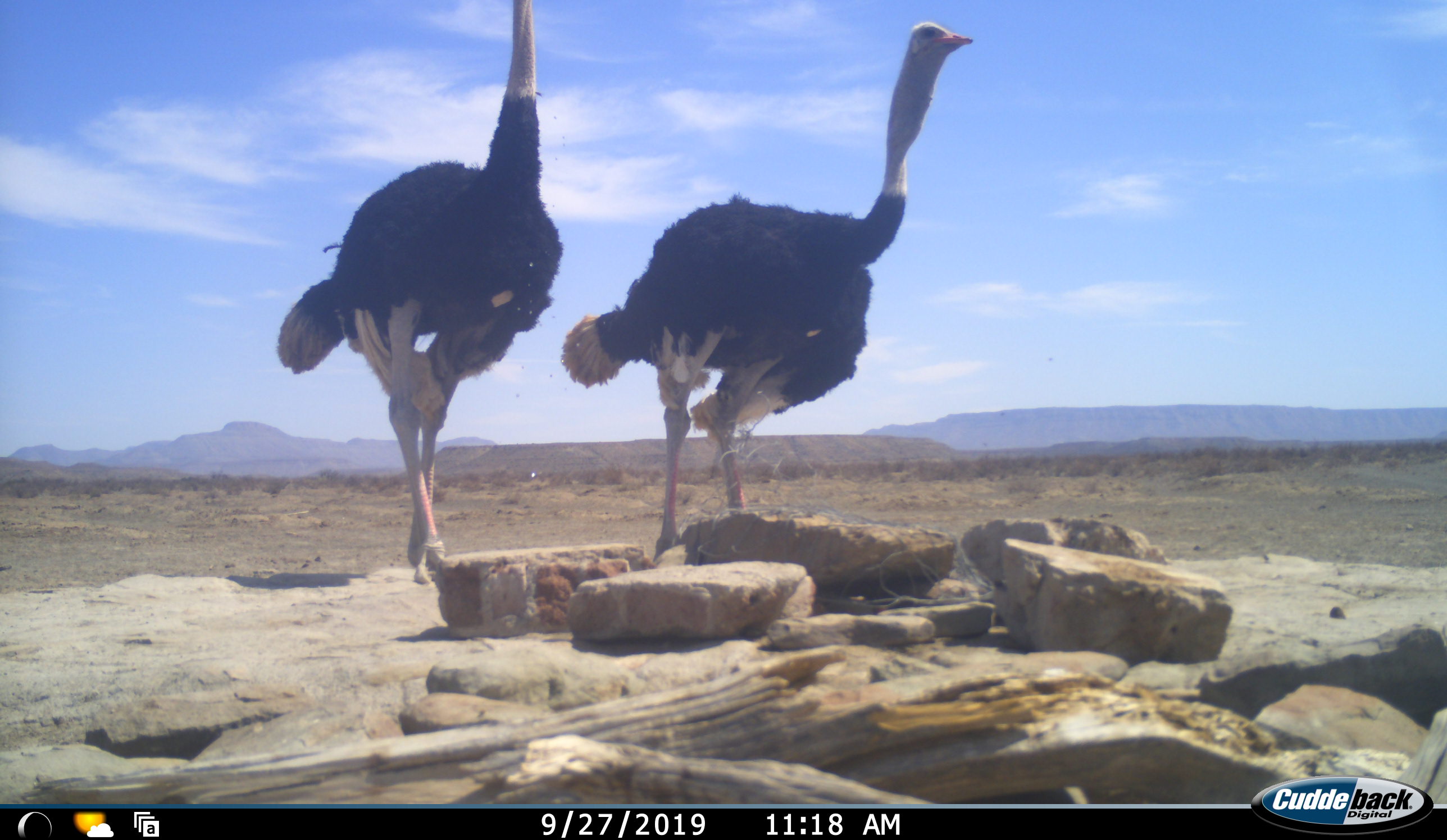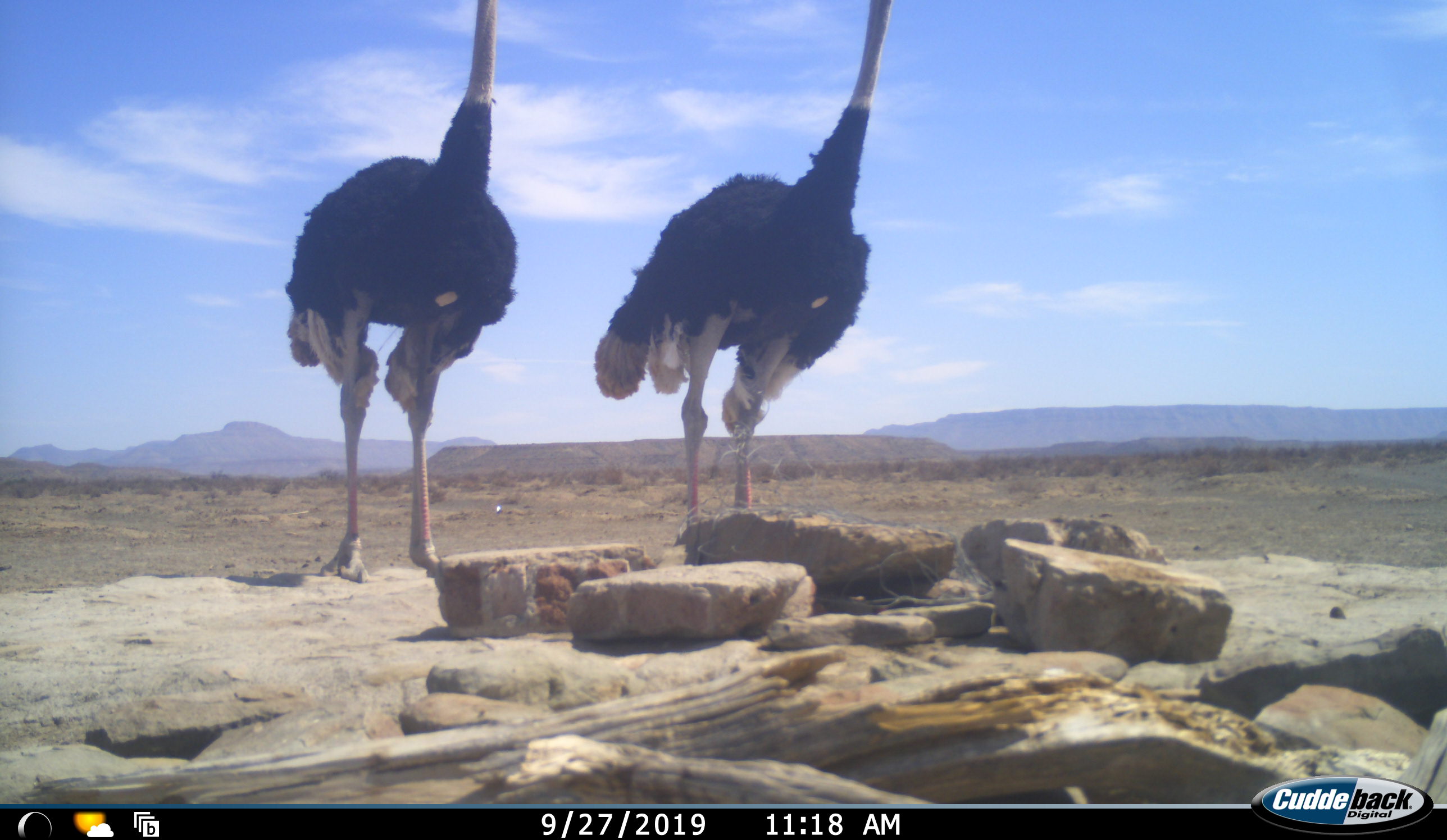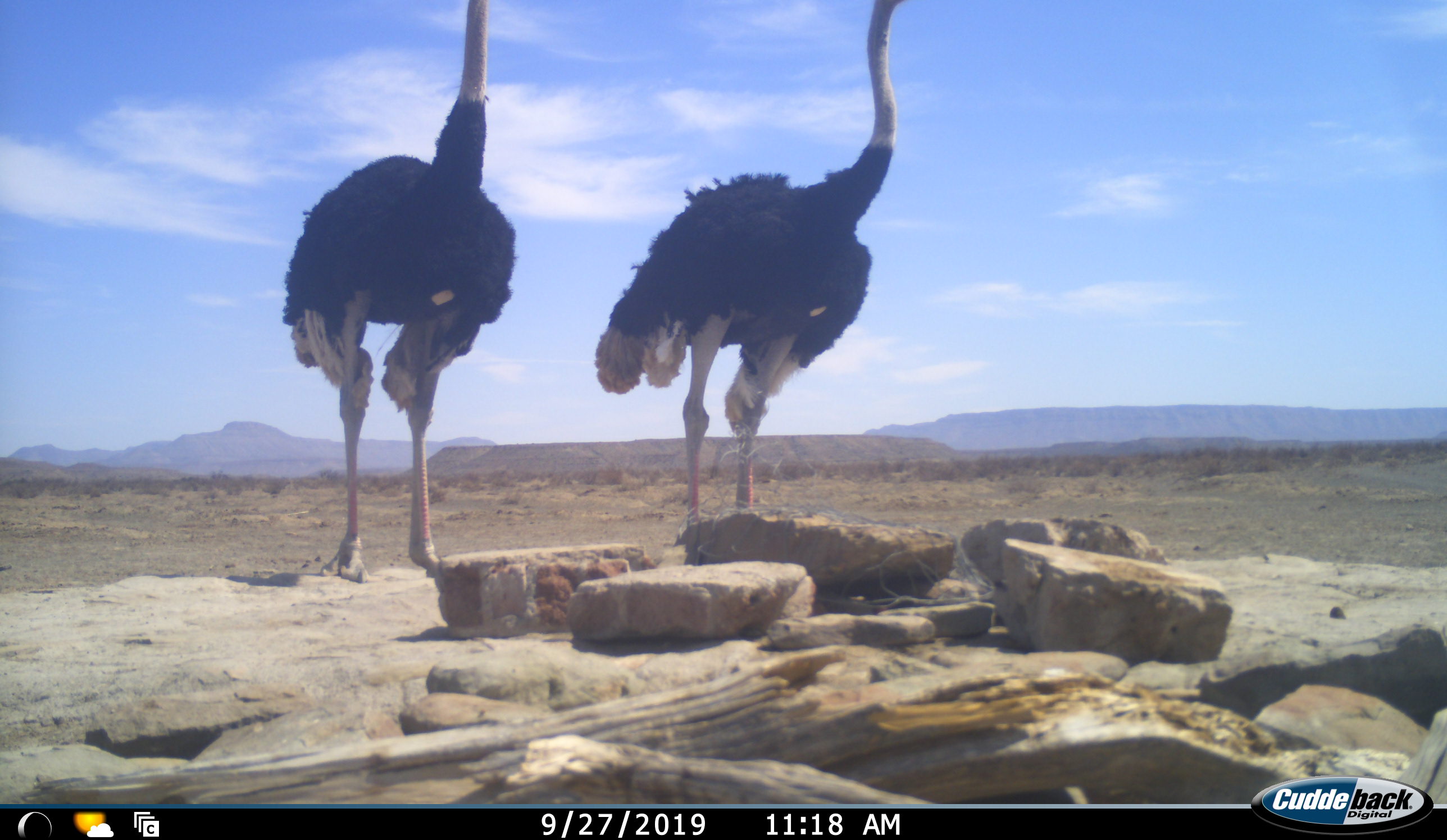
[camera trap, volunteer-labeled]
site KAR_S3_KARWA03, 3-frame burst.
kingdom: Animalia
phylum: Chordata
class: Aves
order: Struthioniformes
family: Struthionidae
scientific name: Struthionidae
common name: ostrich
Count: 2.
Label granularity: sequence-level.